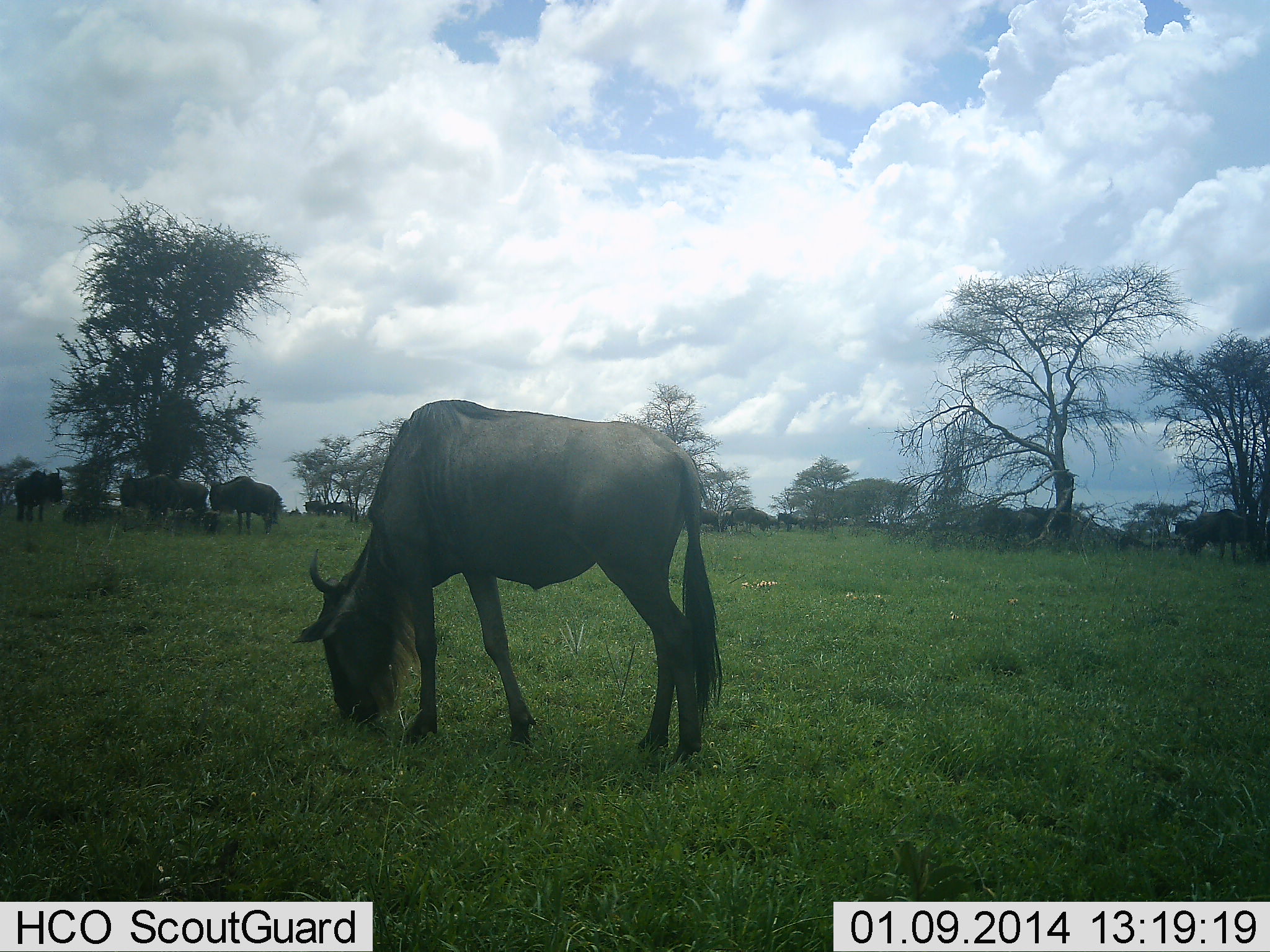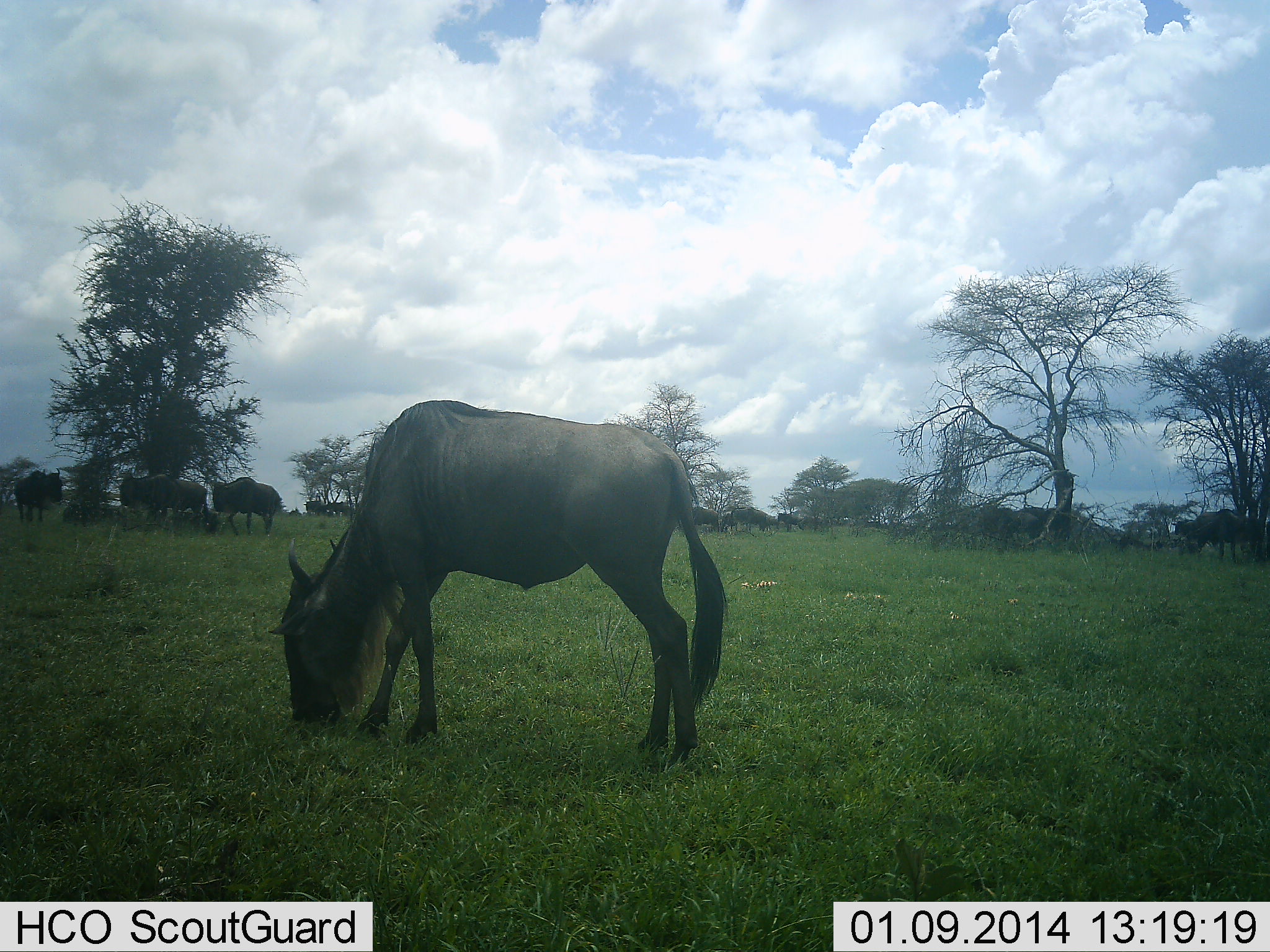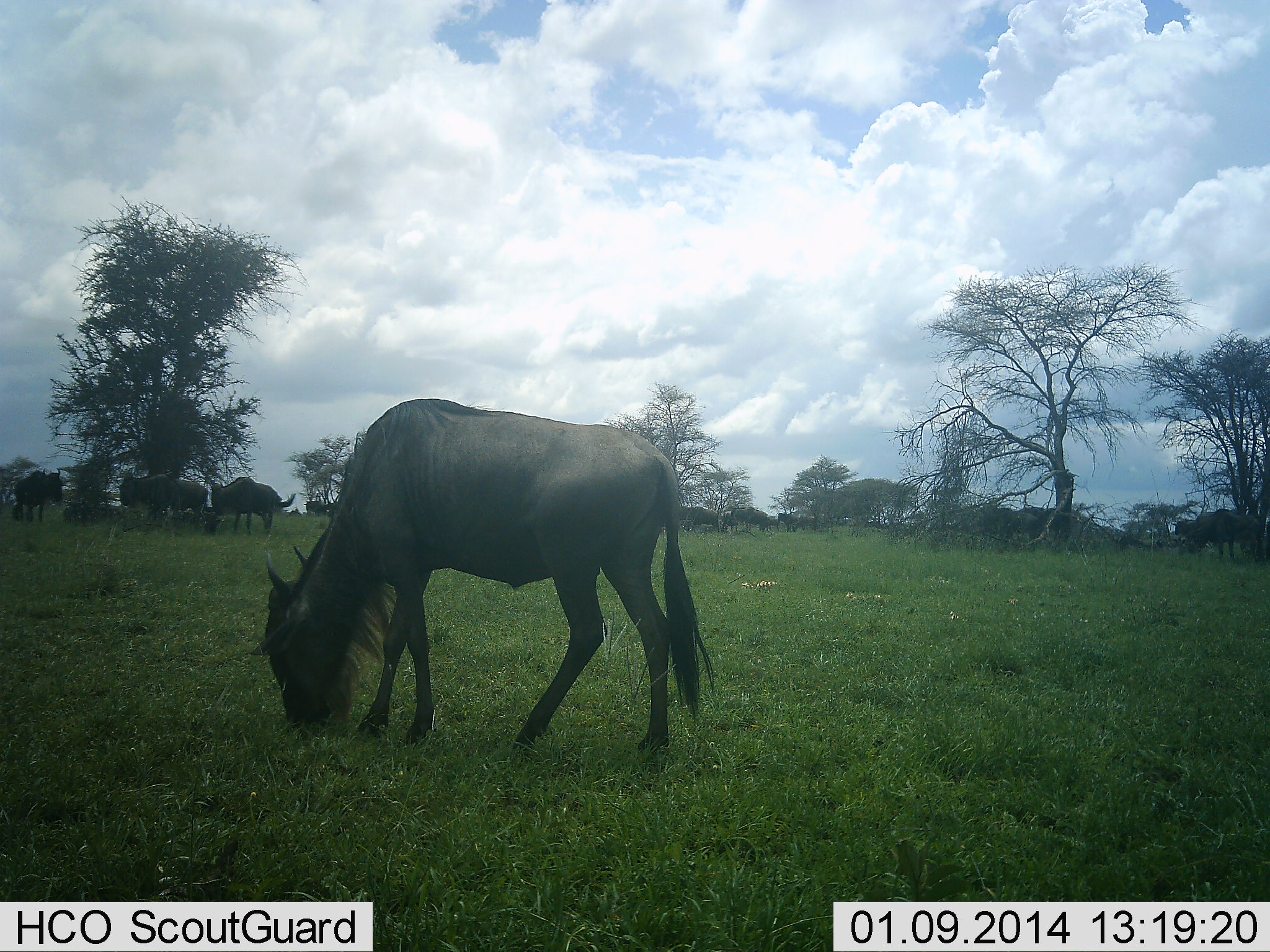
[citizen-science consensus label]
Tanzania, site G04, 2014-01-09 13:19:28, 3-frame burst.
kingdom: Animalia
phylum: Chordata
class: Mammalia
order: Artiodactyla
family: Bovidae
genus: Connochaetes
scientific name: Connochaetes taurinus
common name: blue wildebeest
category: wildebeest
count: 10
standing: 80%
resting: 10%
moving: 10%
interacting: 0%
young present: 0%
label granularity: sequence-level